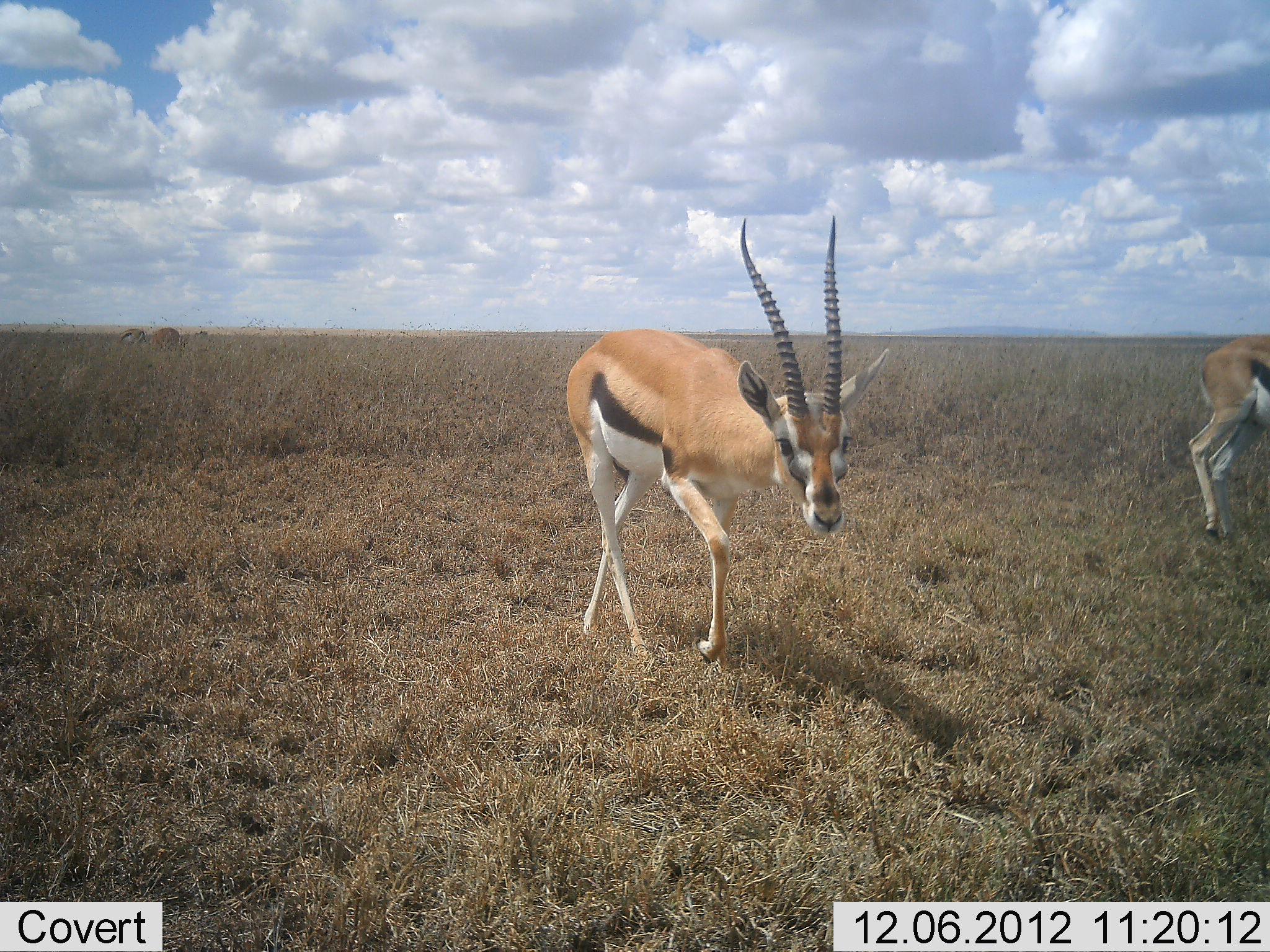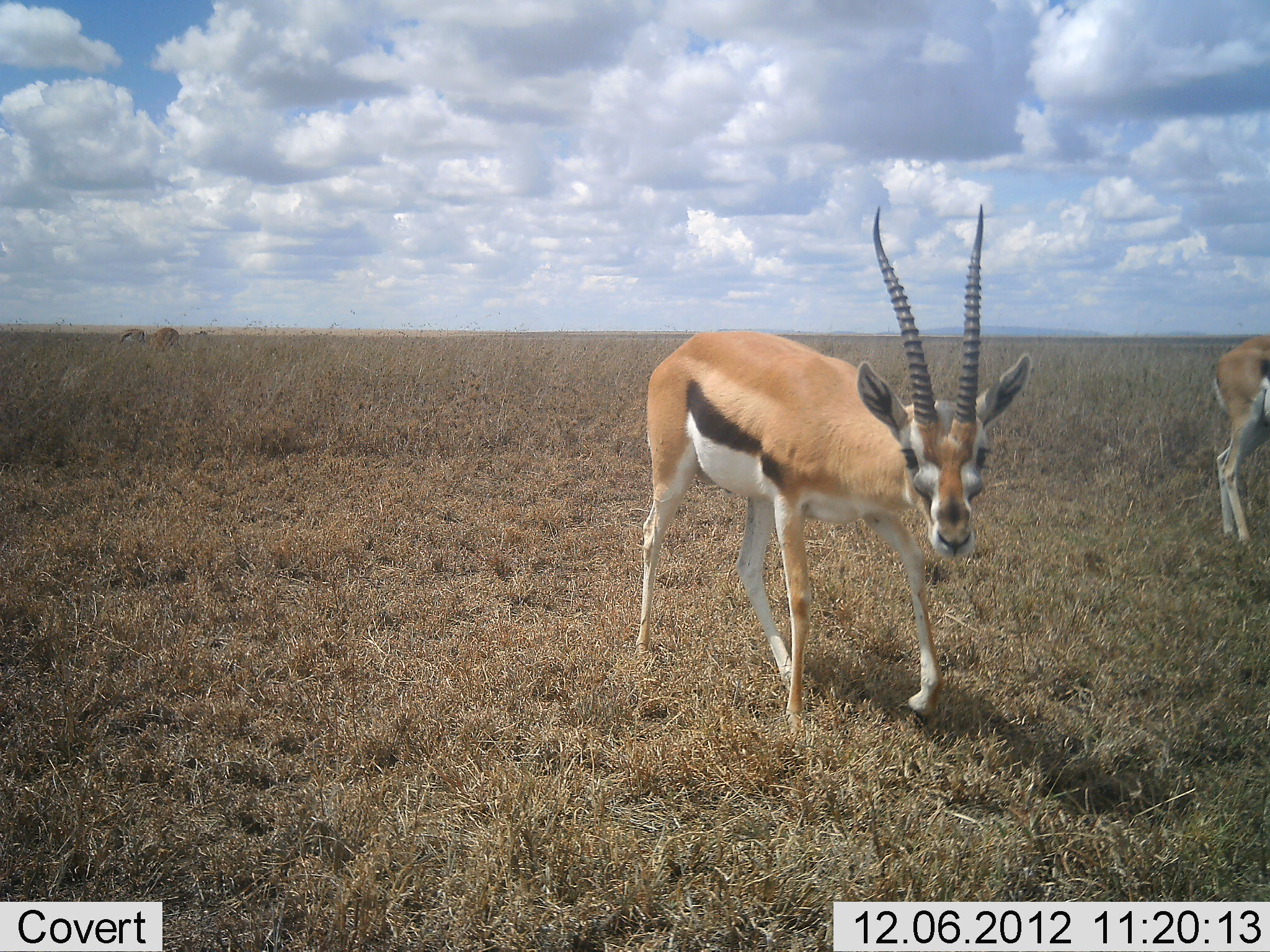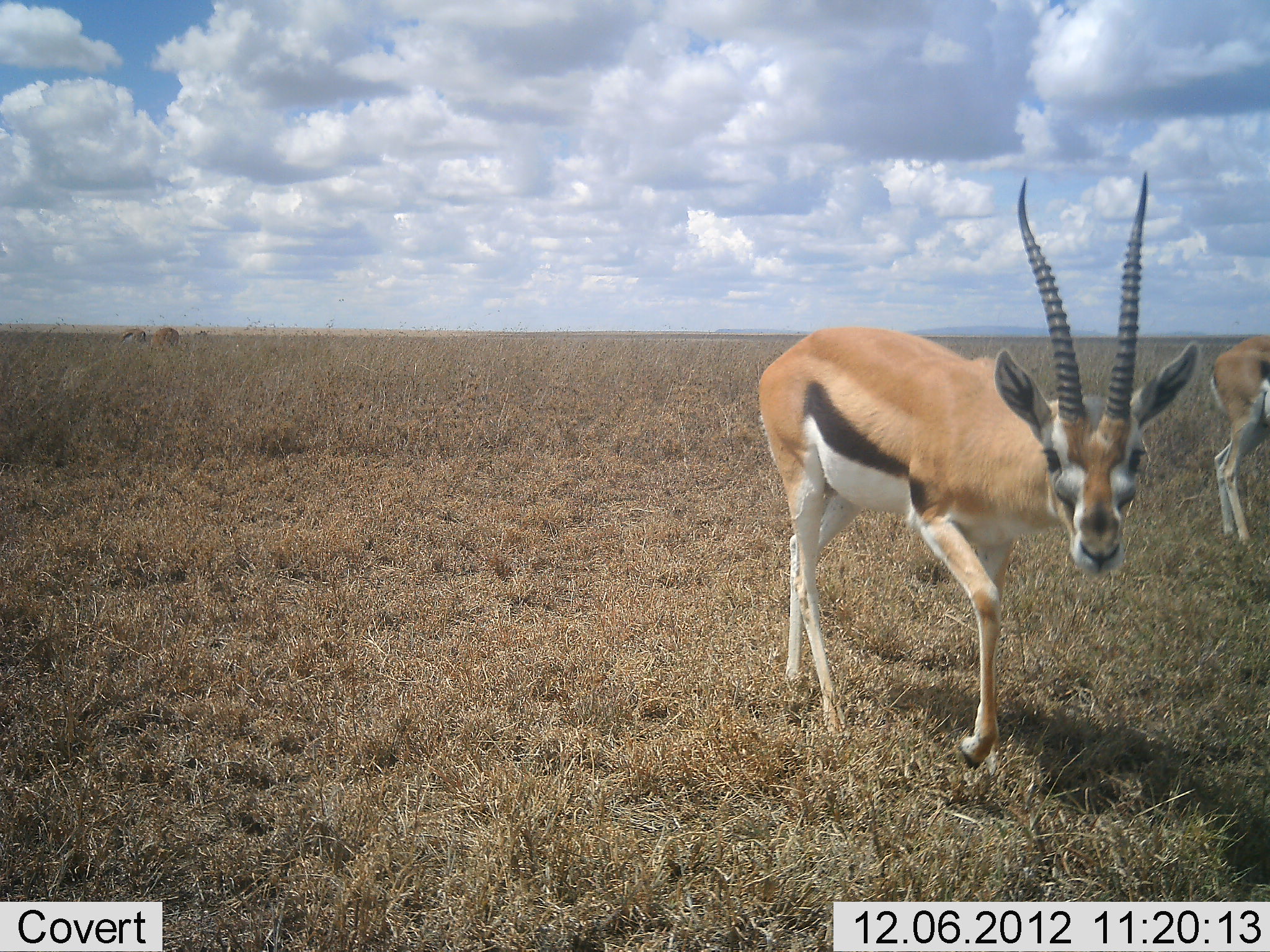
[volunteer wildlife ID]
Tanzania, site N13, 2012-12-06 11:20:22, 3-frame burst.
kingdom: Animalia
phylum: Chordata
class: Mammalia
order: Artiodactyla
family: Bovidae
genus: Eudorcas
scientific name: Eudorcas thomsonii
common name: thomson's gazelle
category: gazellethomsons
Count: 2.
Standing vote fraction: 56%.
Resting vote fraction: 0%.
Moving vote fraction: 78%.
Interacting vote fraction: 0%.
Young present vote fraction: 0%.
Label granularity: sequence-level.